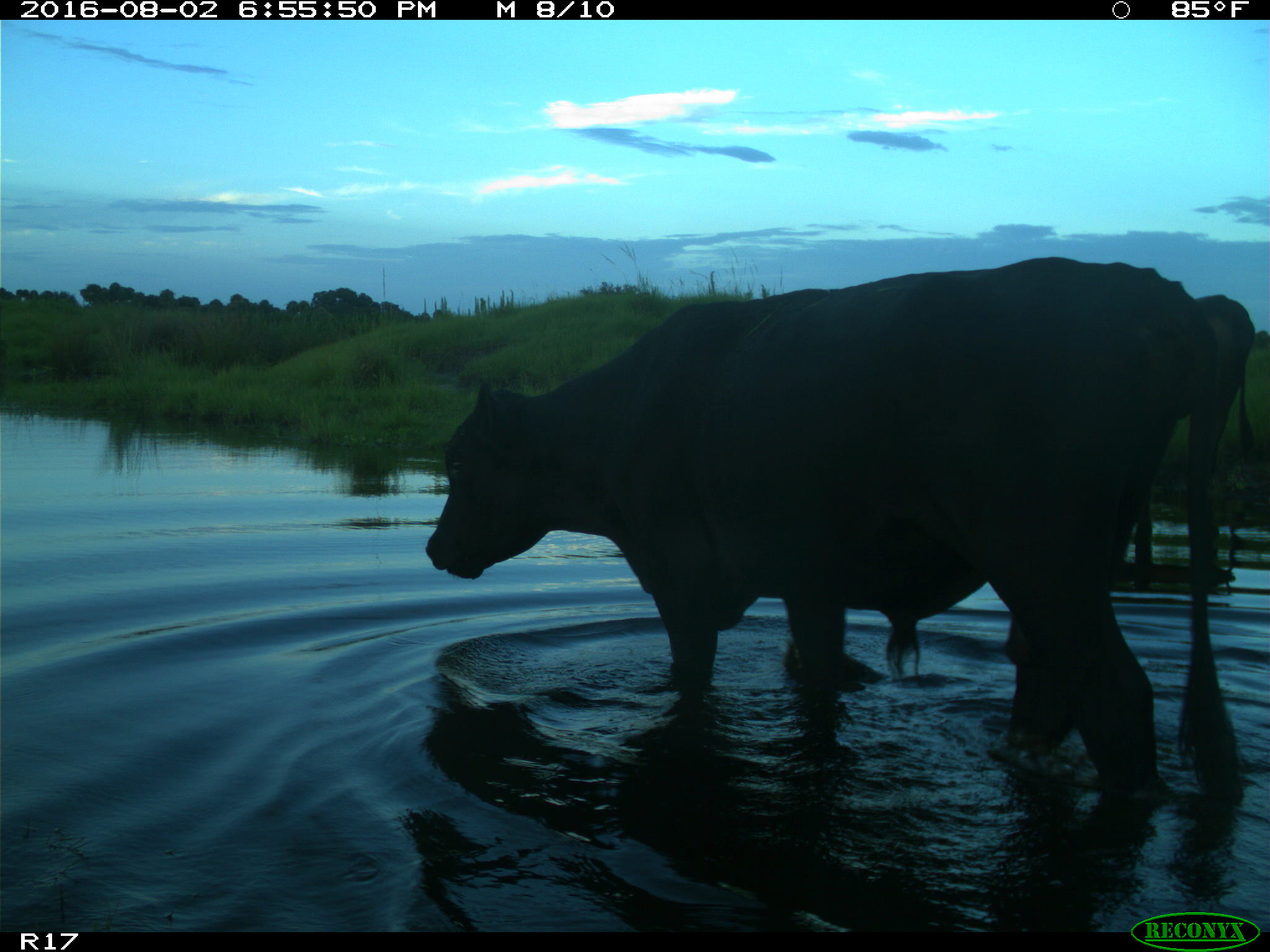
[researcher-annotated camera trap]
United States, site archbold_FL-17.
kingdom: Animalia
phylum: Chordata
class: Mammalia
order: Artiodactyla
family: Bovidae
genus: Bos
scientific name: Bos taurus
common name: domestic cow